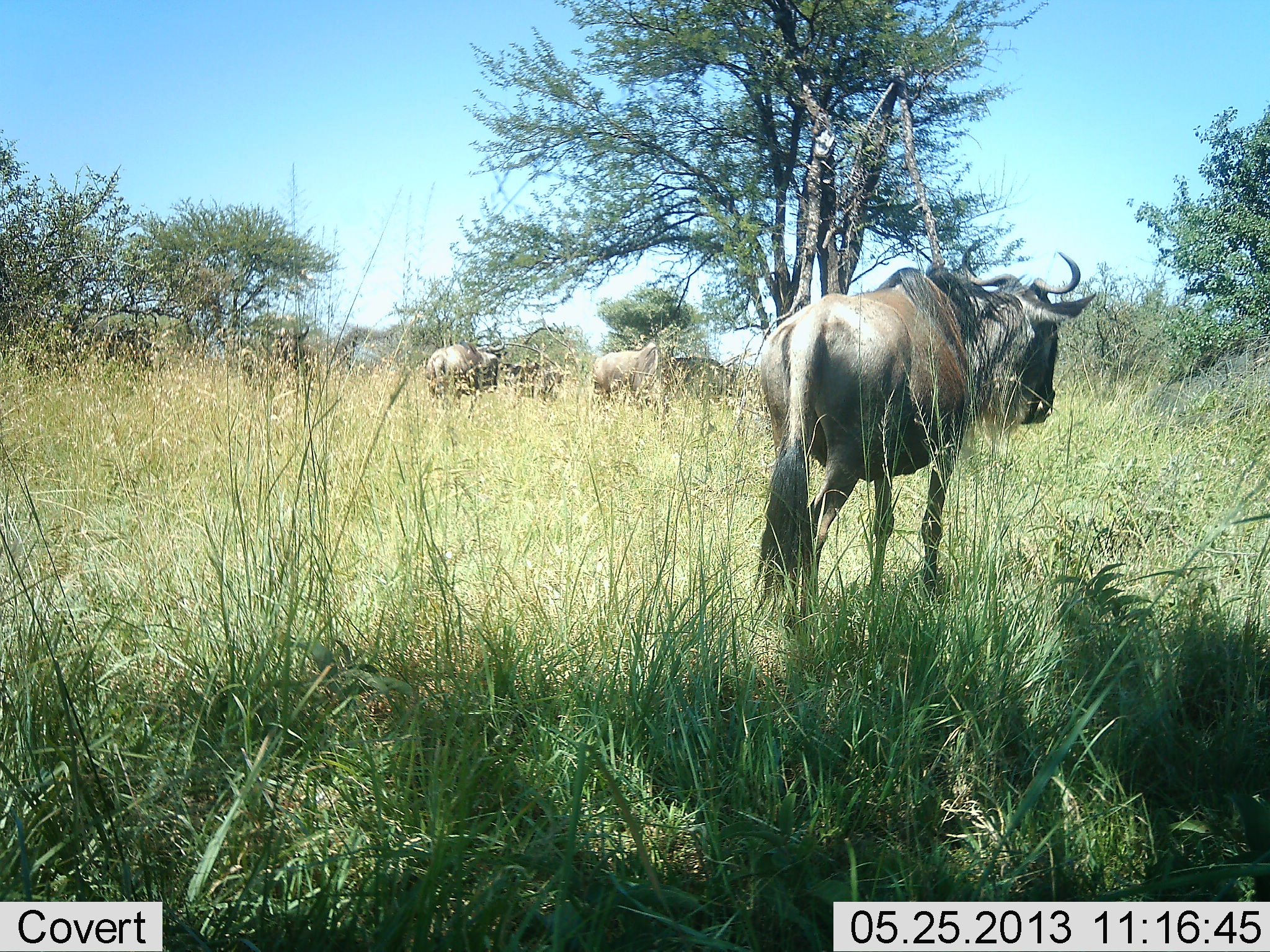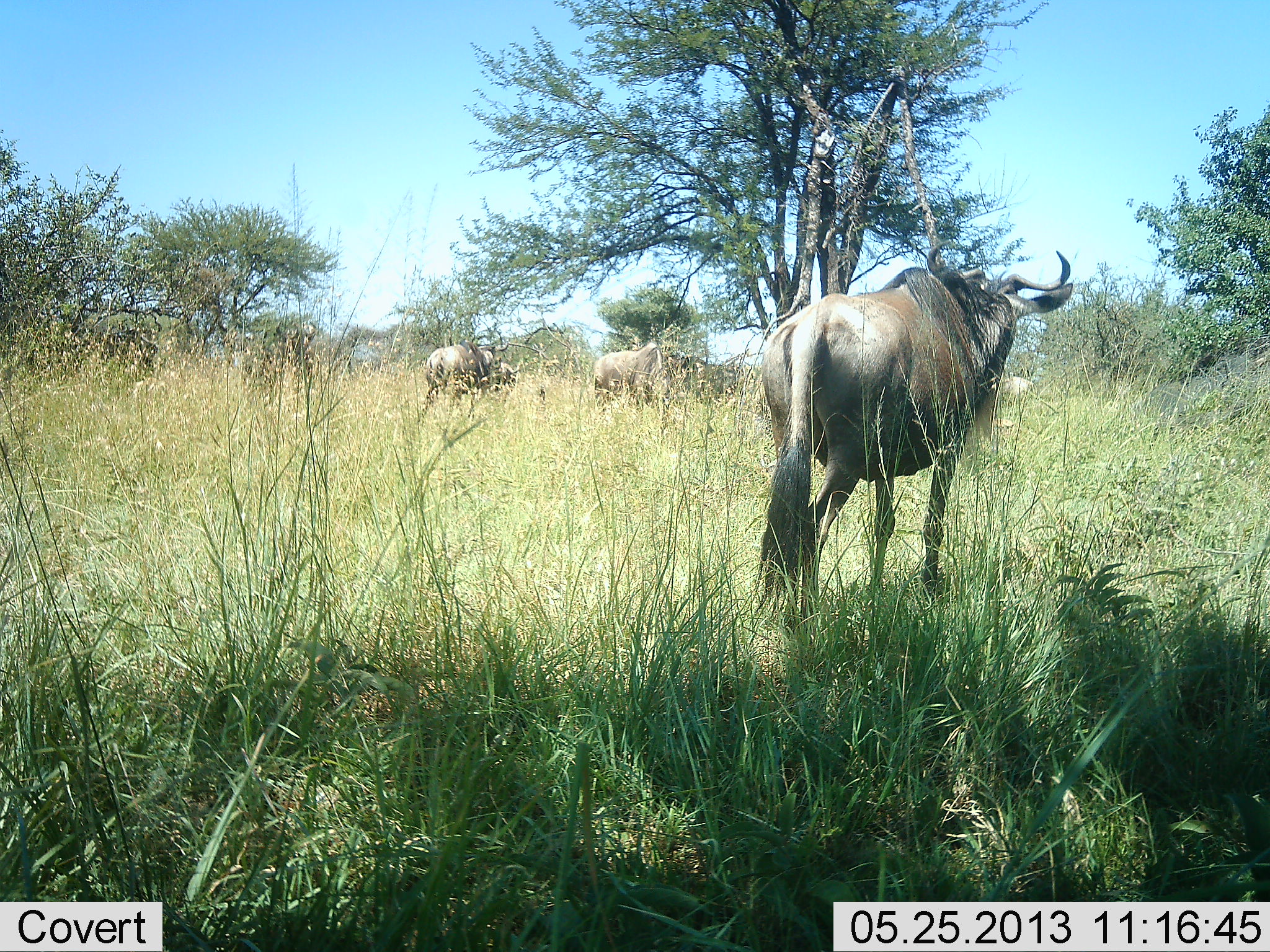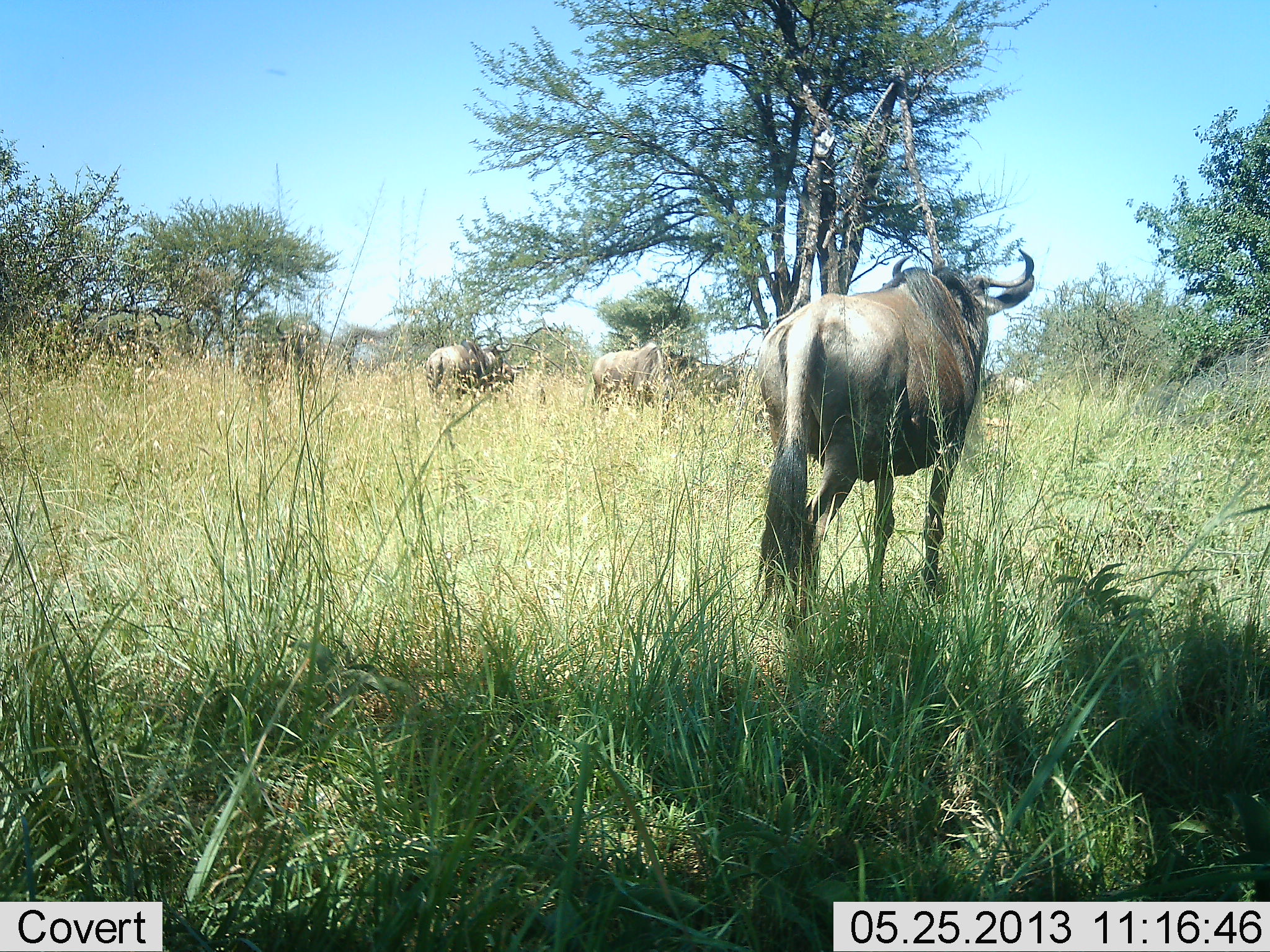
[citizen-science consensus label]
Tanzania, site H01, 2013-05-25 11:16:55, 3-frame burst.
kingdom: Animalia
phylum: Chordata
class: Mammalia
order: Artiodactyla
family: Bovidae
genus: Connochaetes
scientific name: Connochaetes taurinus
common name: blue wildebeest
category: wildebeest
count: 4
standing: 75%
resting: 0%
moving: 25%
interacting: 0%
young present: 0%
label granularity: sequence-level